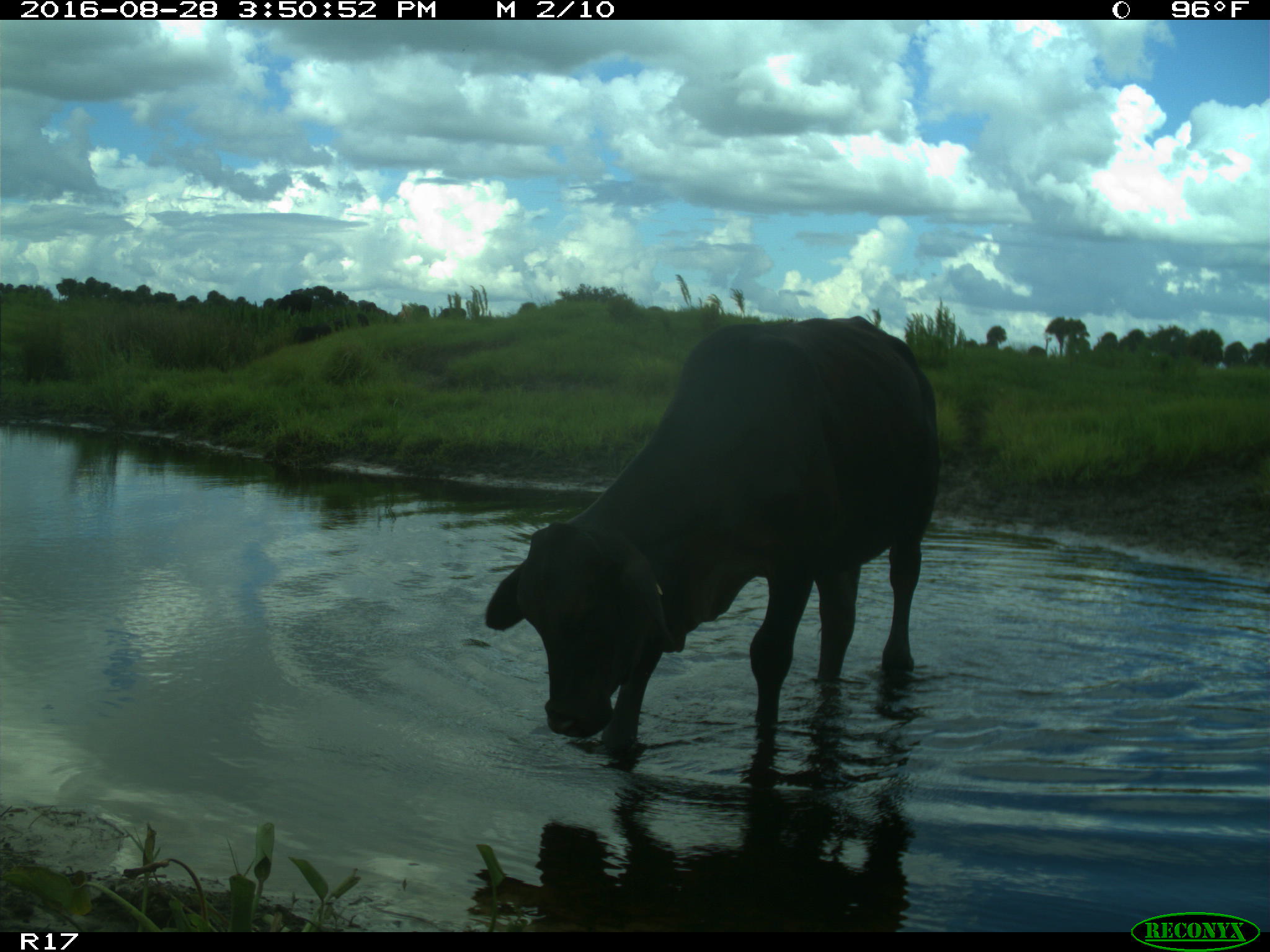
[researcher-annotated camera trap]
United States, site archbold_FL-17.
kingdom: Animalia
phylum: Chordata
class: Mammalia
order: Artiodactyla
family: Bovidae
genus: Bos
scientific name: Bos taurus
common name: domestic cow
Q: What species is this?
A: Bos taurus (domestic cow).